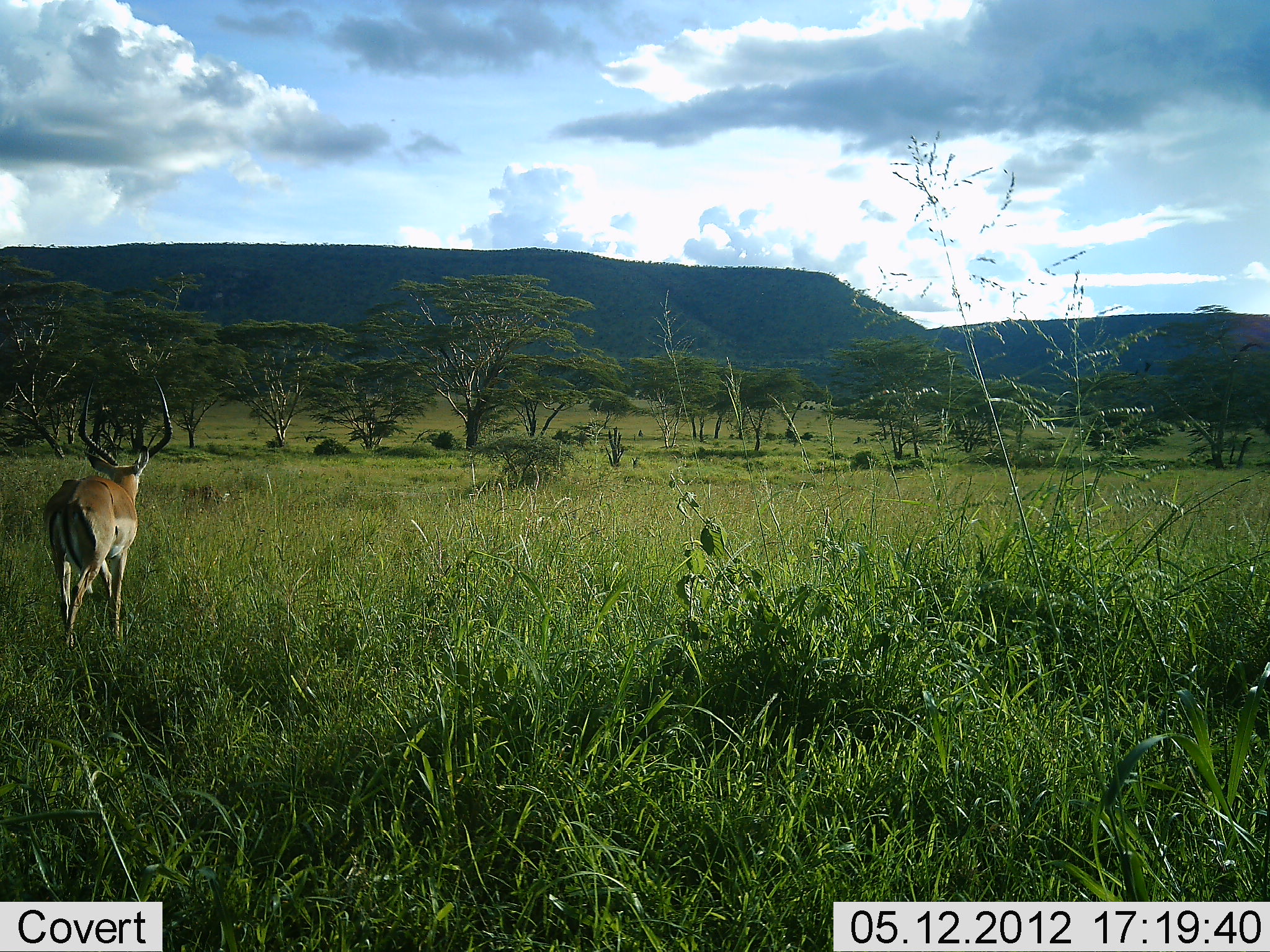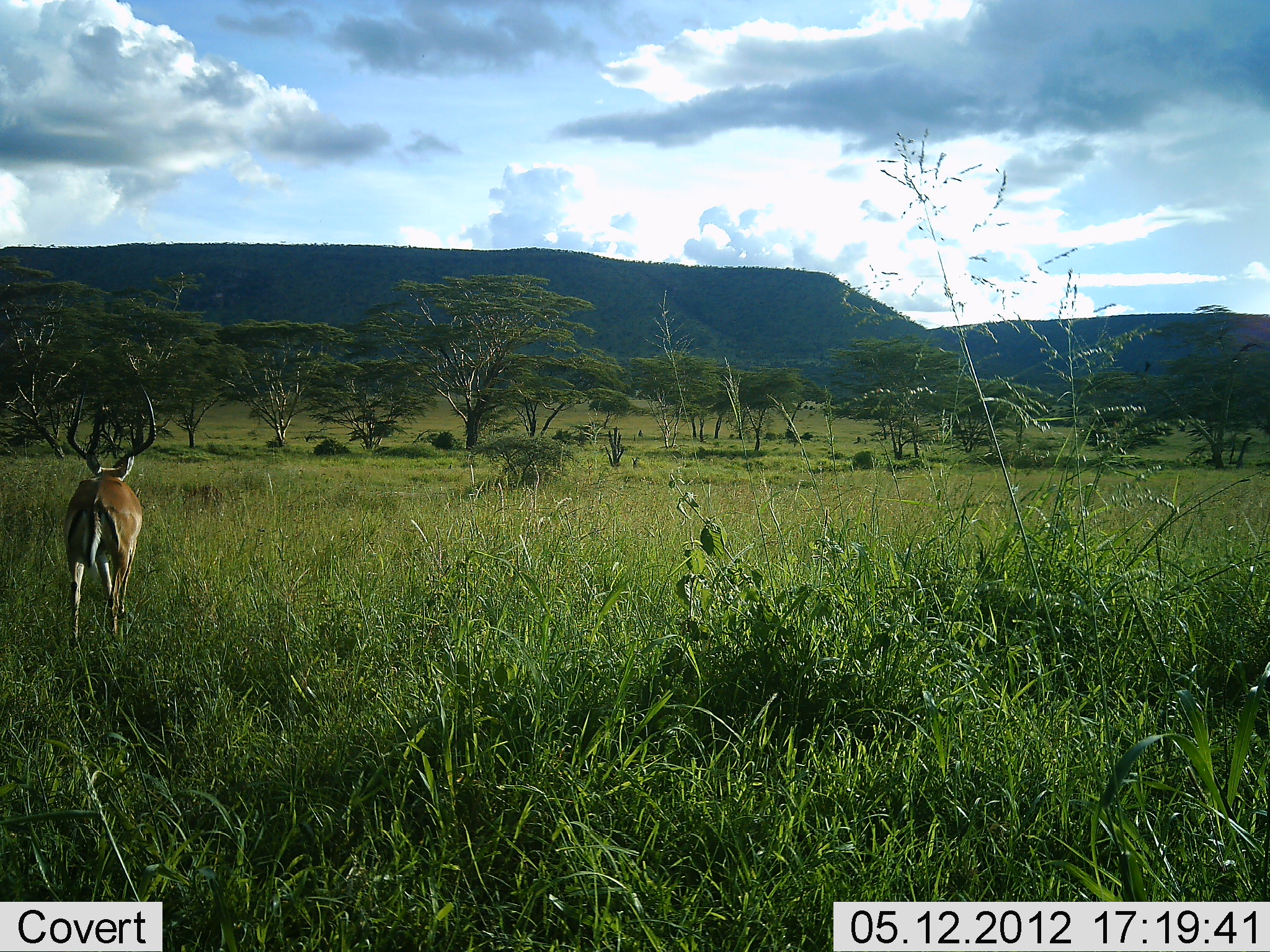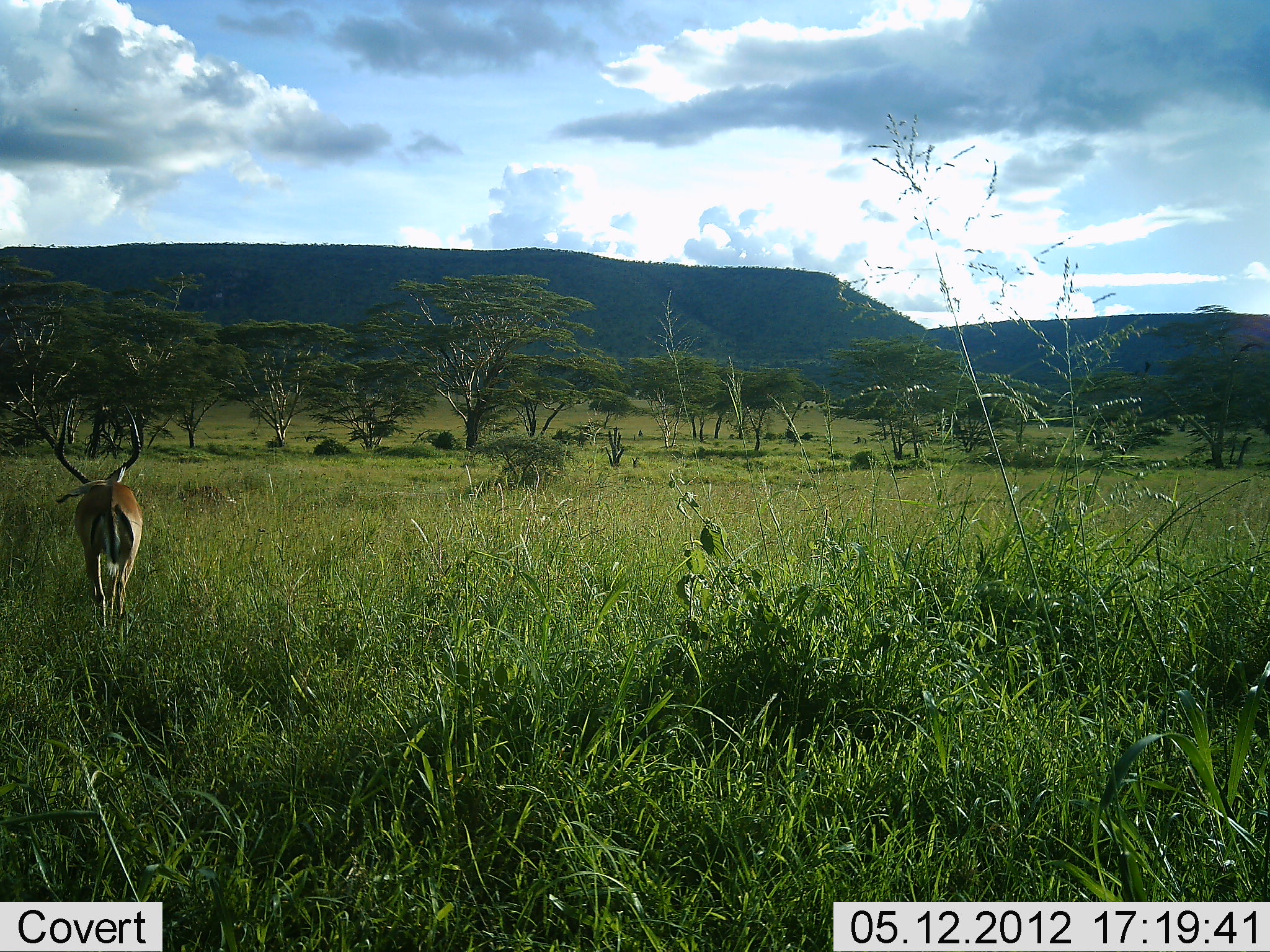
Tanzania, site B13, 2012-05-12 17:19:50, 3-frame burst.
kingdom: Animalia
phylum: Chordata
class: Mammalia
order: Artiodactyla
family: Bovidae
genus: Aepyceros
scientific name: Aepyceros melampus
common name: impala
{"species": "impala (Aepyceros melampus)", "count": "1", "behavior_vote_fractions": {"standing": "23%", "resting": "0%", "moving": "81%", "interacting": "0%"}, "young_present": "0%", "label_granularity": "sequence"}